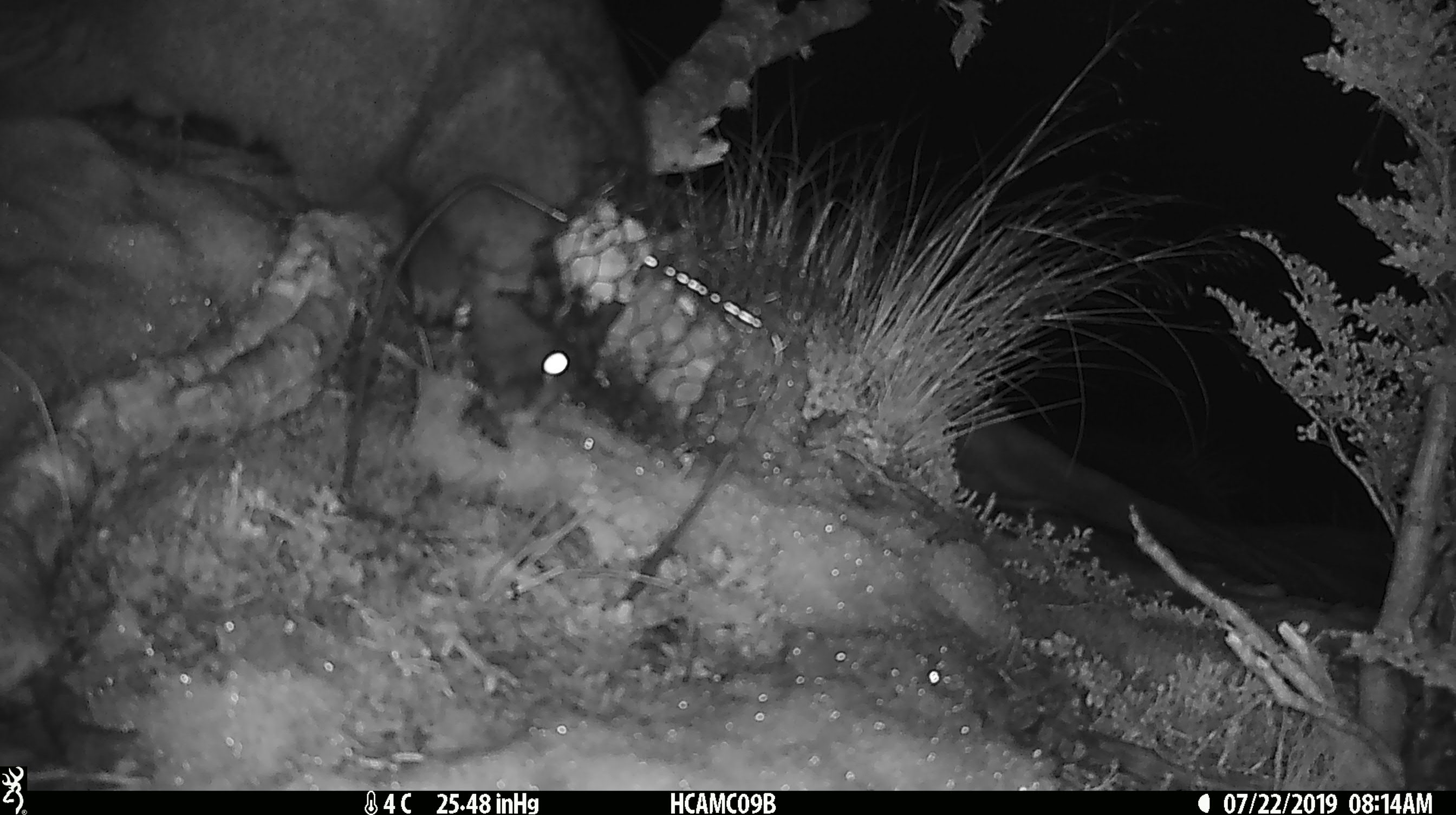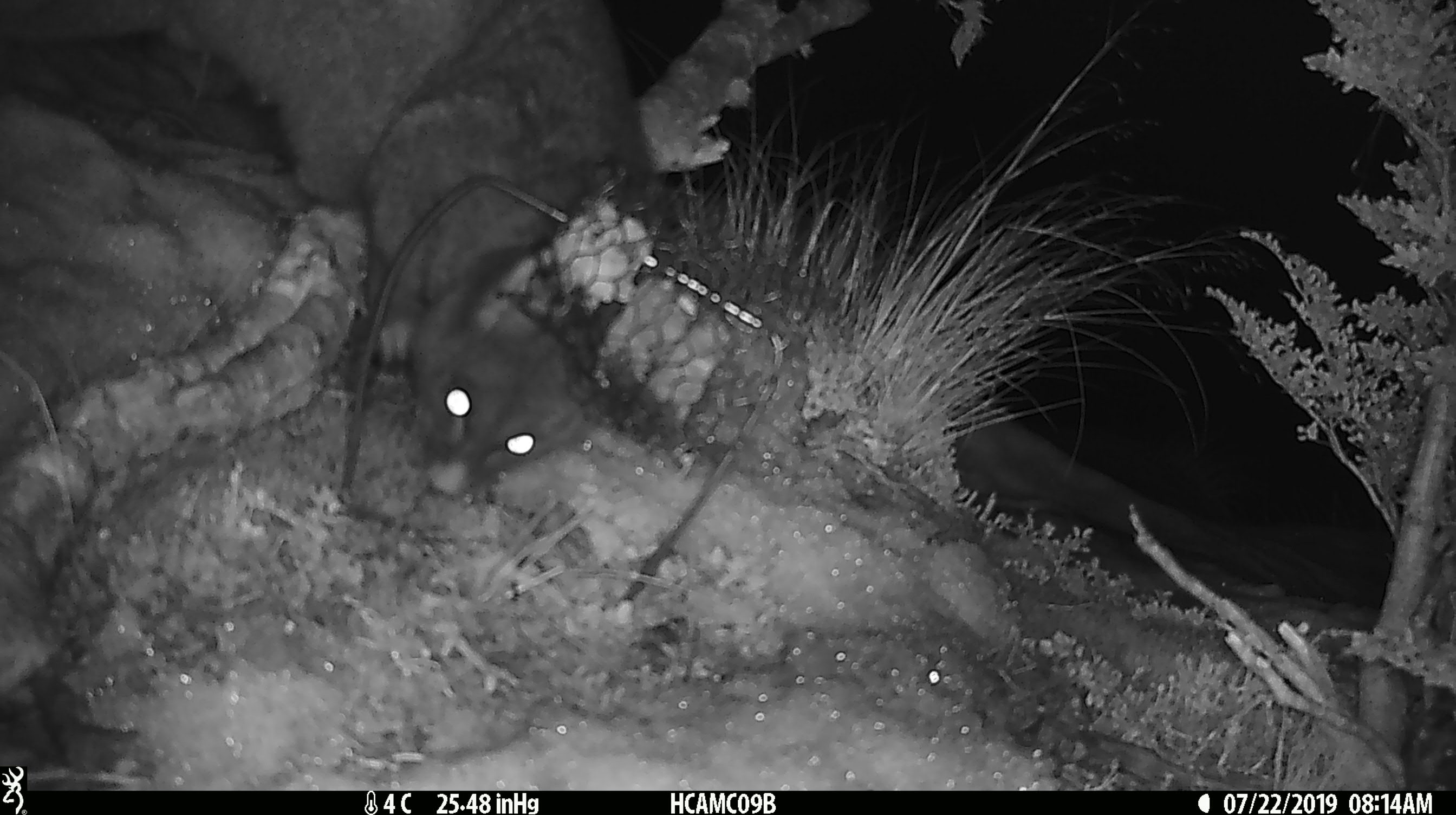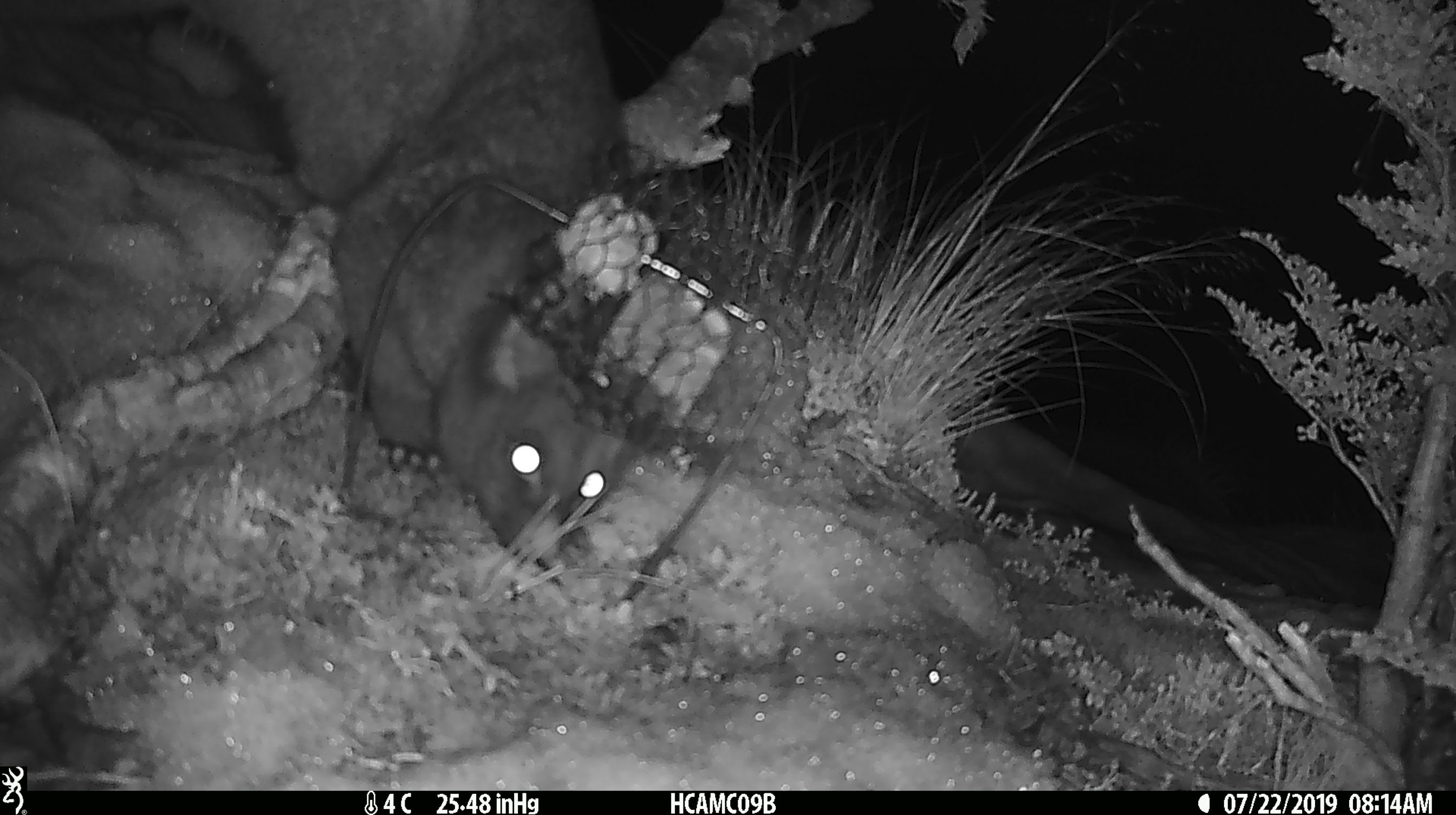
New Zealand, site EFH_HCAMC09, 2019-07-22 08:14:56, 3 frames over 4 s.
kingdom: Animalia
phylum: Chordata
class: Mammalia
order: Diprotodontia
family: Phalangeridae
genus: Trichosurus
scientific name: Trichosurus vulpecula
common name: common brushtail possum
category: possum